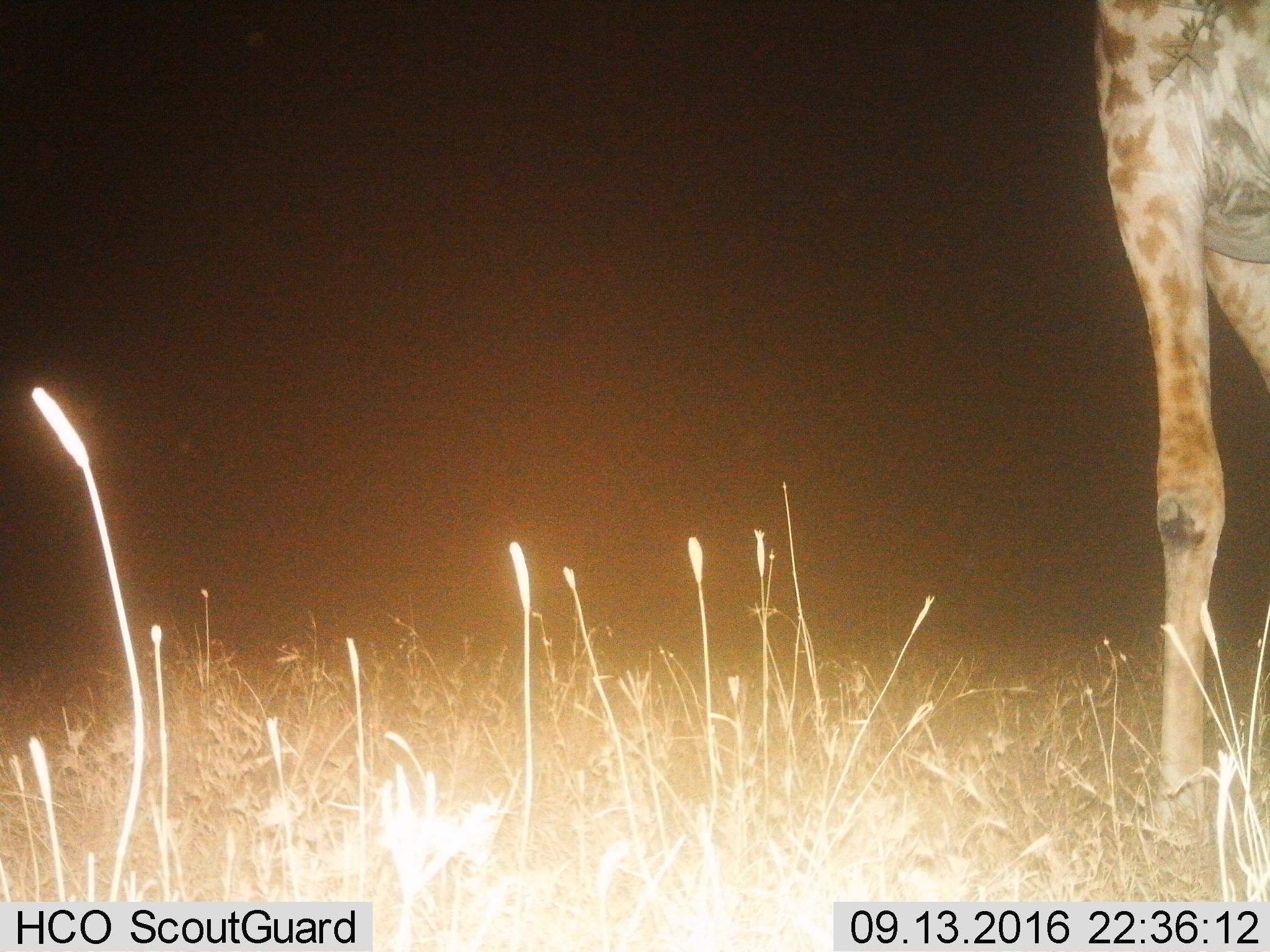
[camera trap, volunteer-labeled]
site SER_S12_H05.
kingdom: Animalia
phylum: Chordata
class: Mammalia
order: Artiodactyla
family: Giraffidae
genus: Giraffa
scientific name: Giraffa camelopardalis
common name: giraffe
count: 1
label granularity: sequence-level